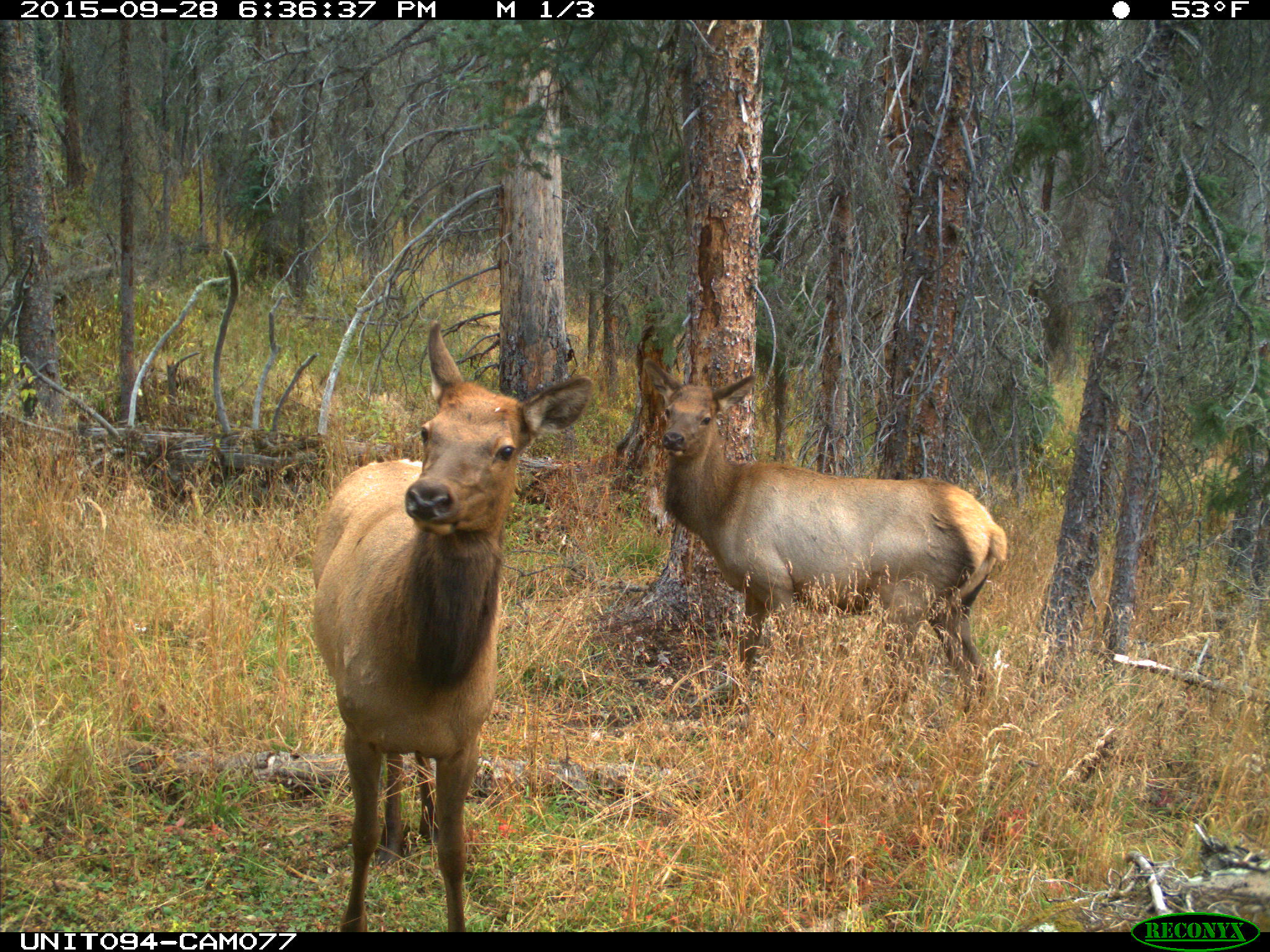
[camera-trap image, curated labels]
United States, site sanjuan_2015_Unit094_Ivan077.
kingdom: Animalia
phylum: Chordata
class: Mammalia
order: Artiodactyla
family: Cervidae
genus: Cervus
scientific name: Cervus elaphus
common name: red deer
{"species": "Cervus elaphus (red deer)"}